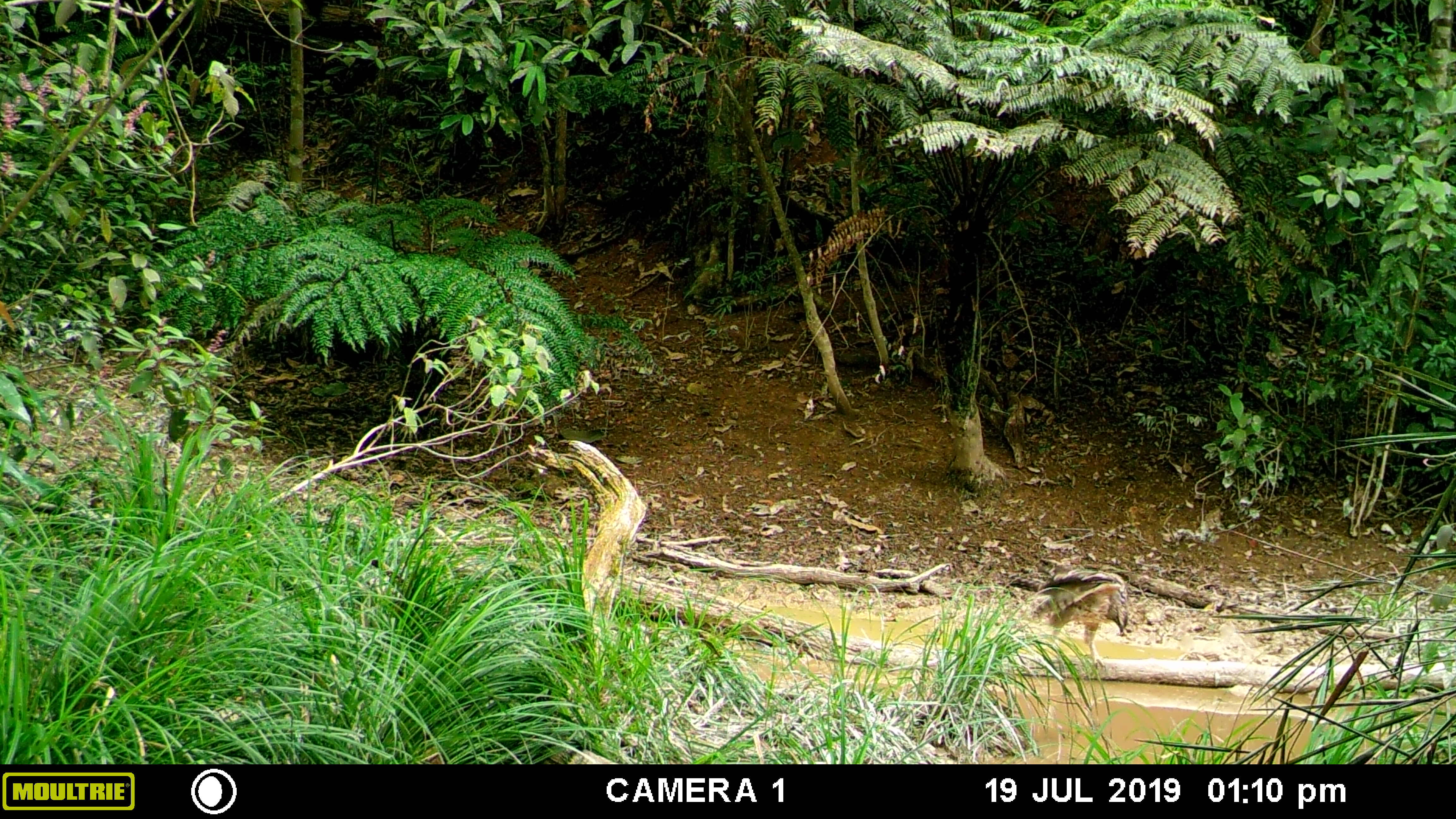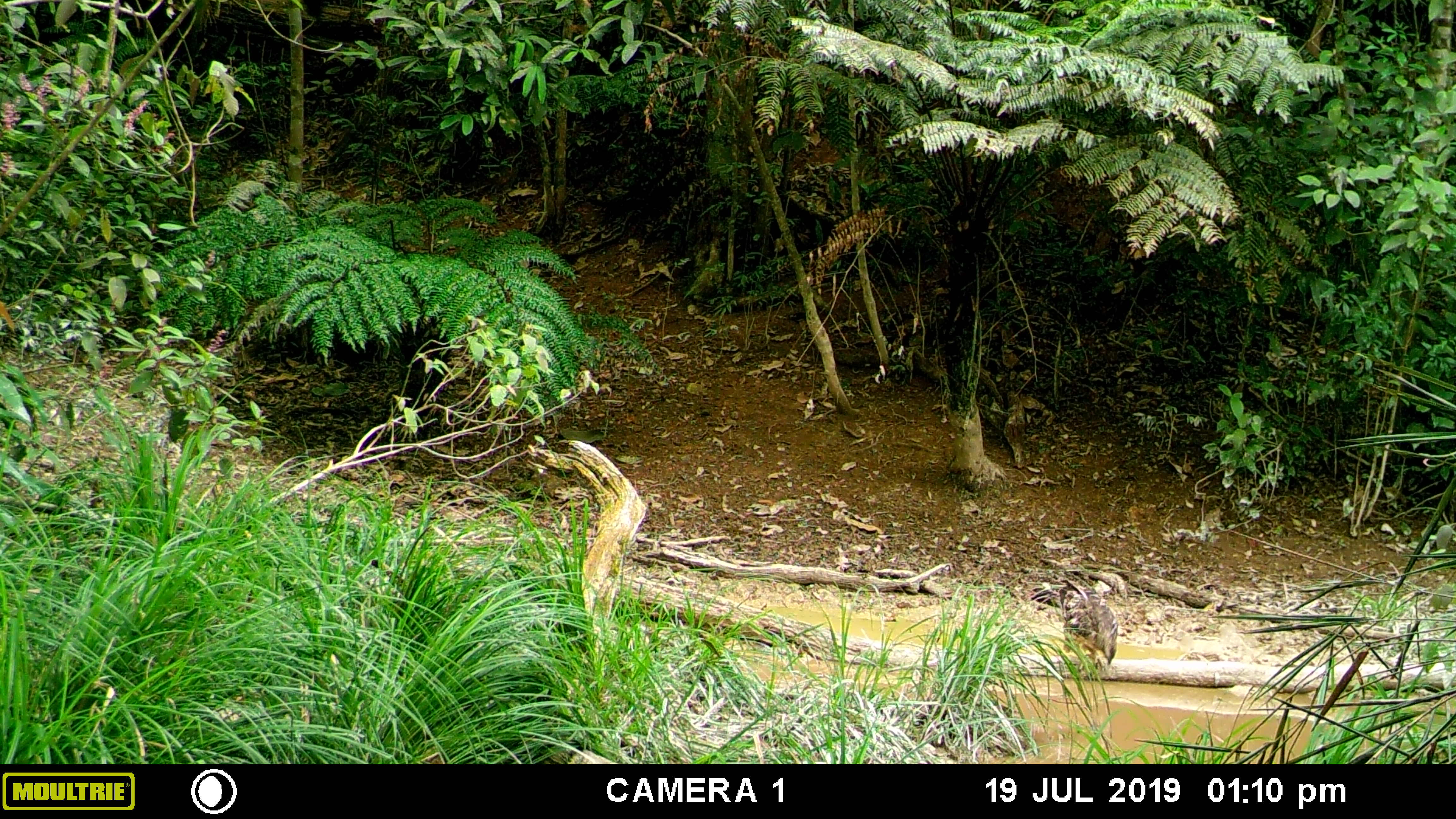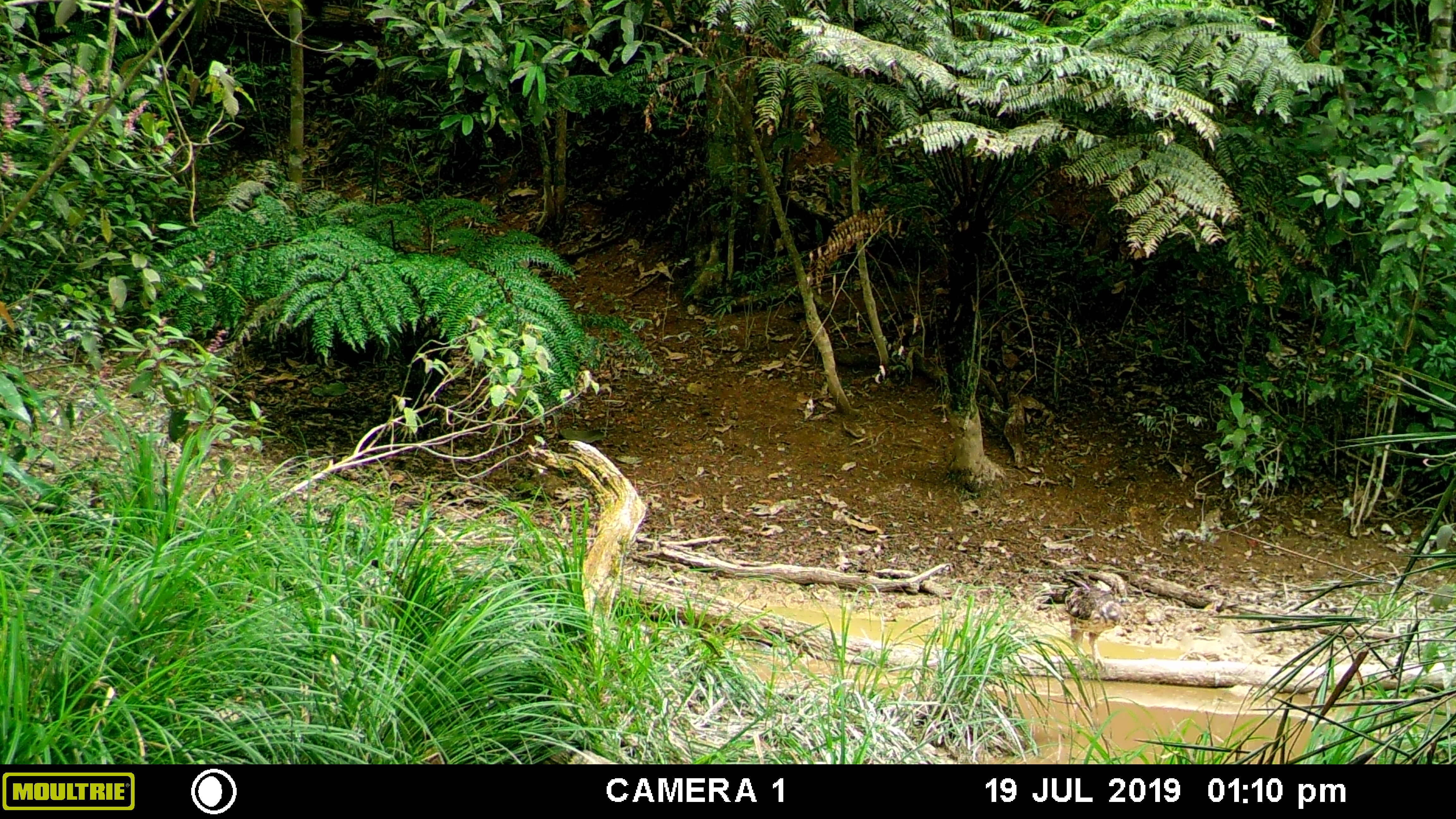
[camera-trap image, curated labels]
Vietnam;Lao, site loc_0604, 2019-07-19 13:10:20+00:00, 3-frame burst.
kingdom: Animalia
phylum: Chordata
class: Aves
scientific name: Aves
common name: bird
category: unidentified bird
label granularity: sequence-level